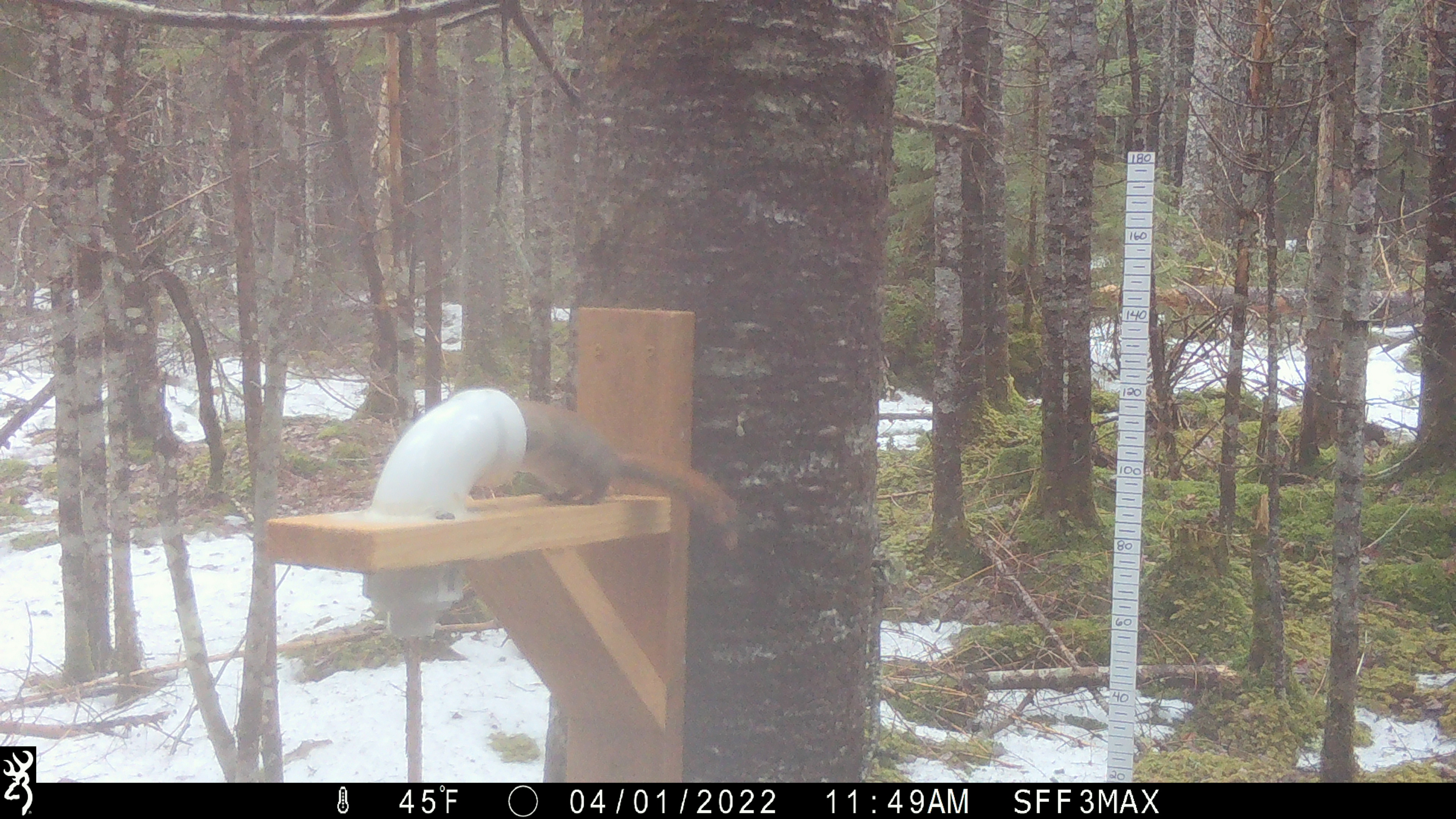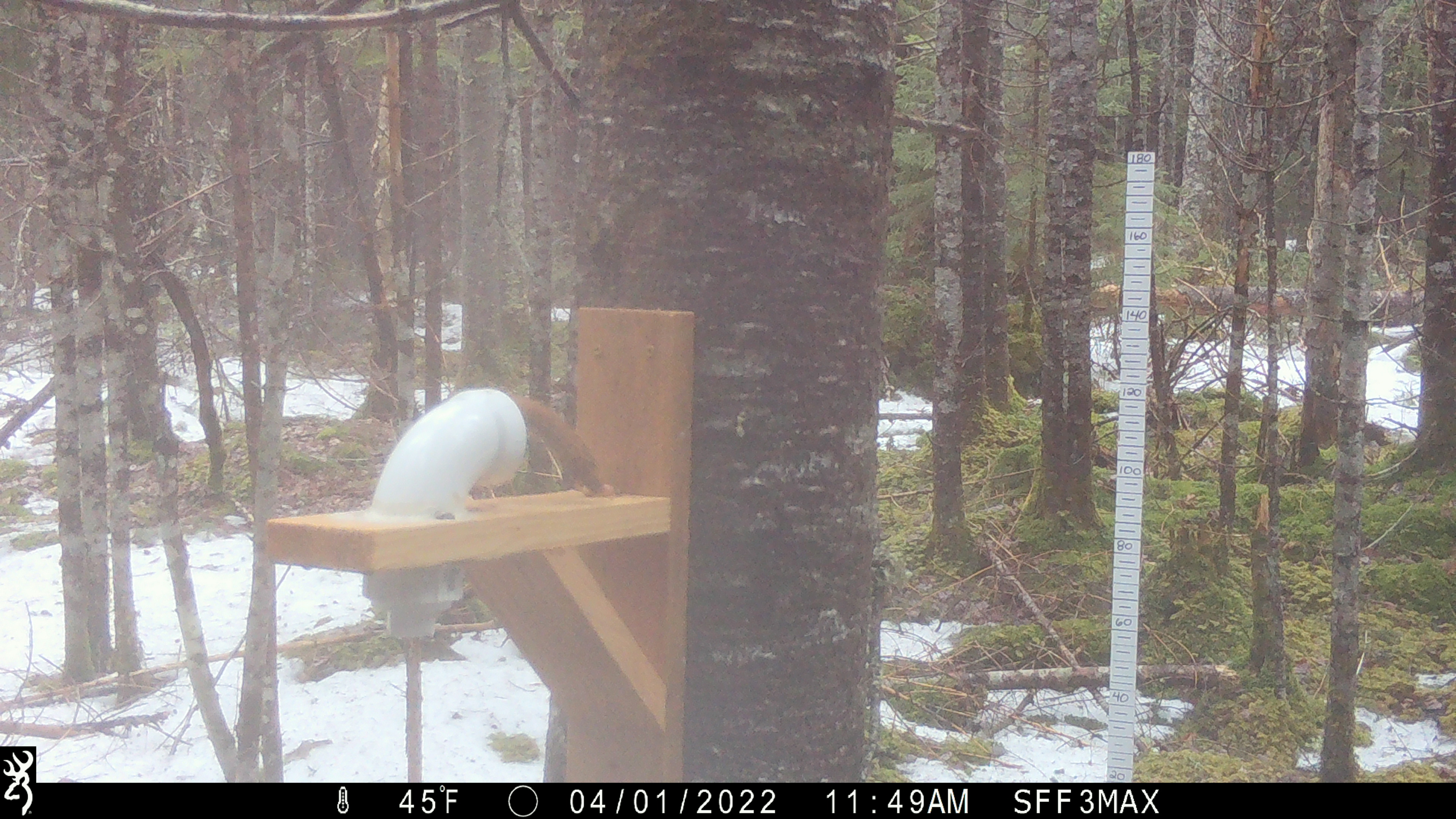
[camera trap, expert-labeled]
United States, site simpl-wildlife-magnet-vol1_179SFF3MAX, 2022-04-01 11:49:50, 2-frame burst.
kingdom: Animalia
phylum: Chordata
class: Mammalia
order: Rodentia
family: Sciuridae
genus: Tamiasciurus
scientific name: Tamiasciurus hudsonicus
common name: red squirrel